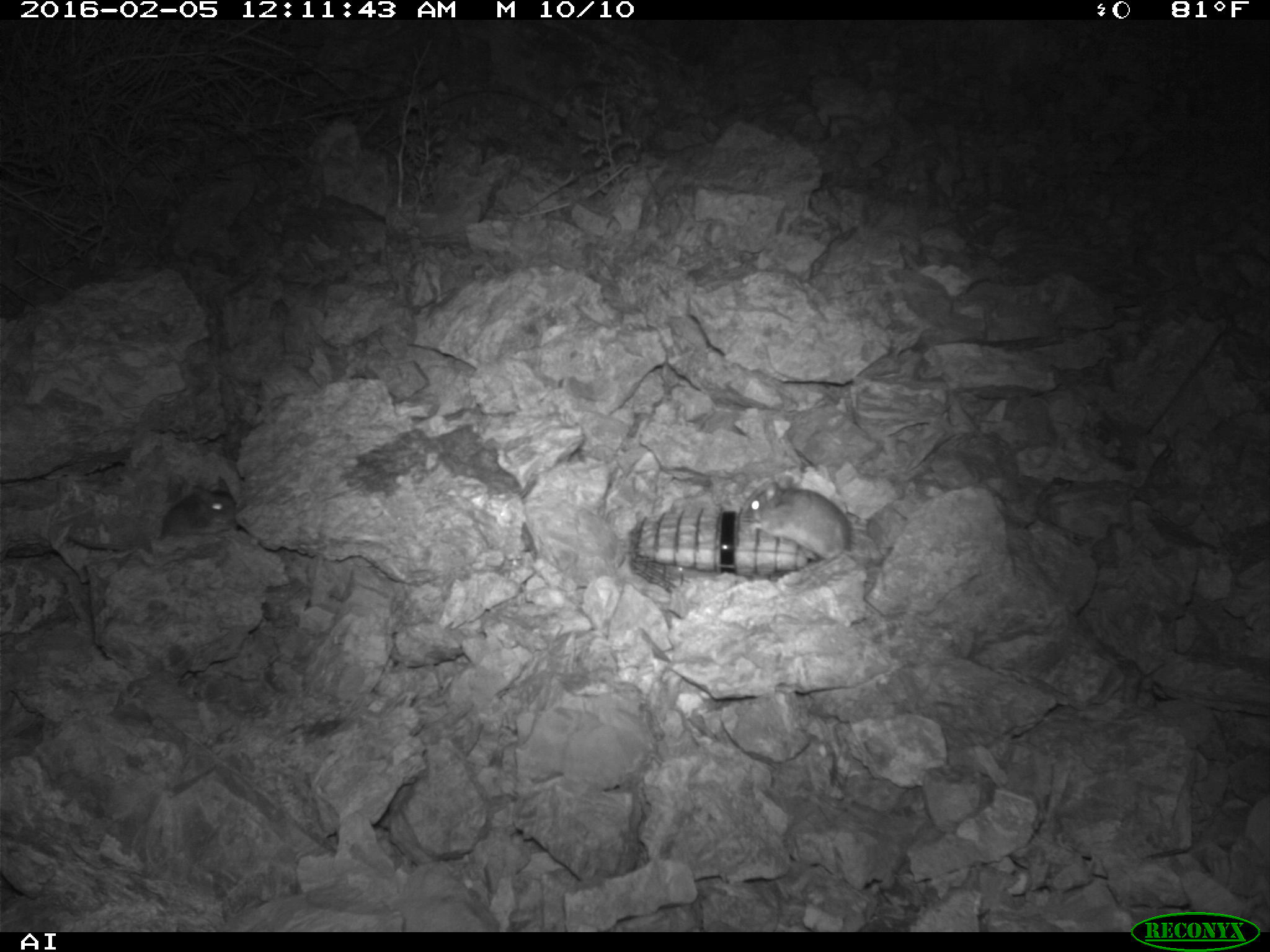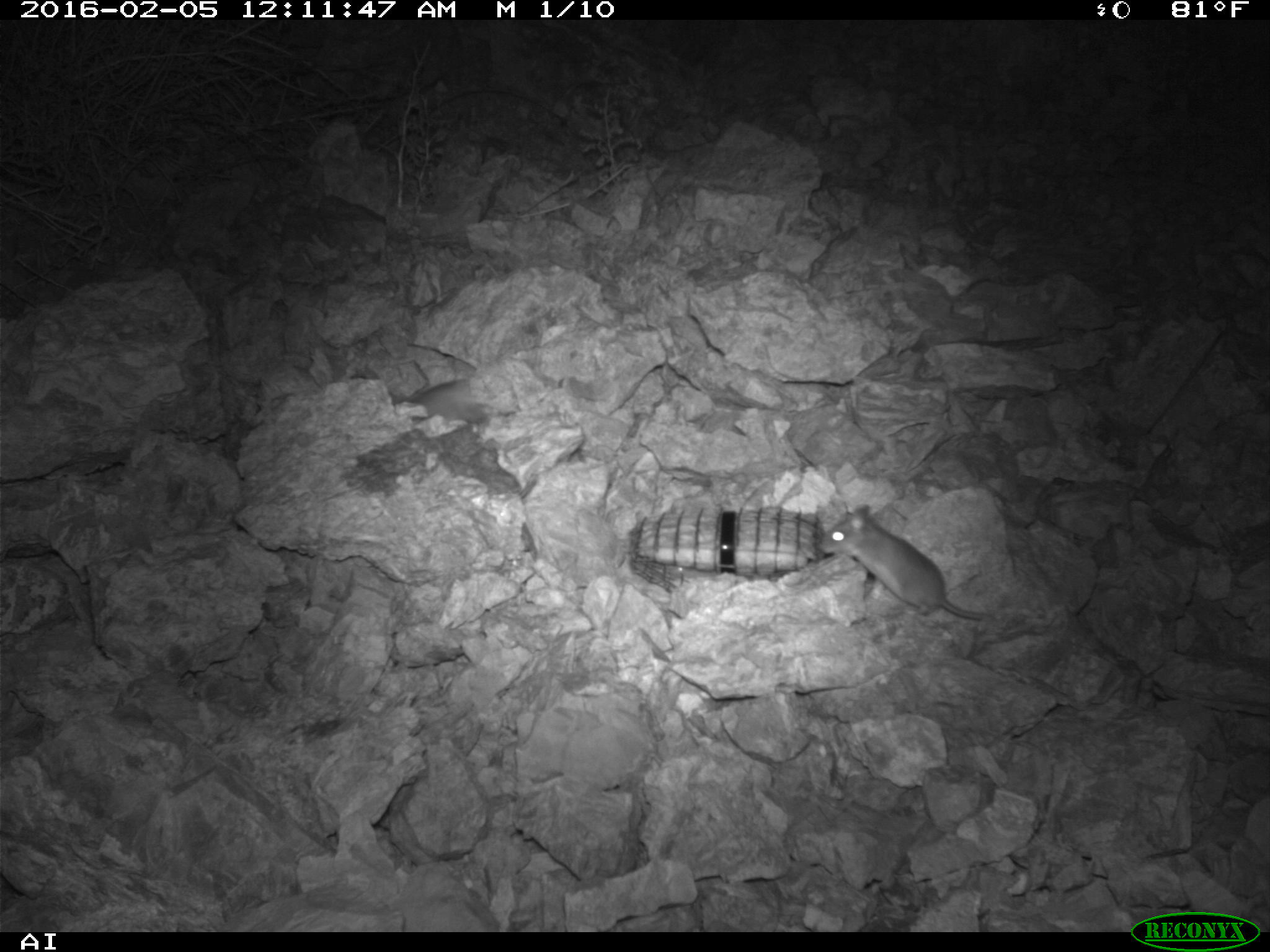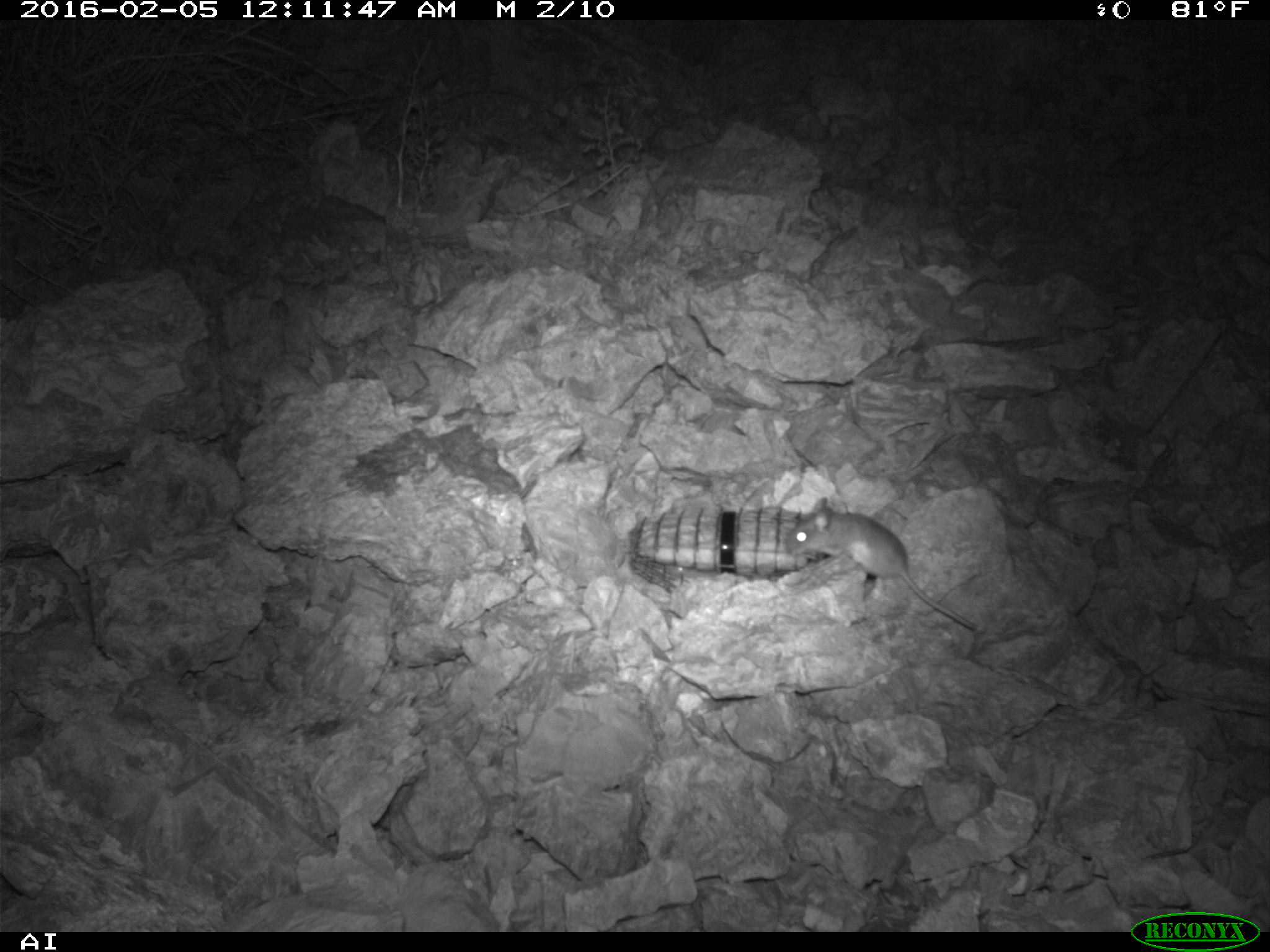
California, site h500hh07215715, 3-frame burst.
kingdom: Animalia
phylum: Chordata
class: Mammalia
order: Rodentia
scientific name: Rodentia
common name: rodent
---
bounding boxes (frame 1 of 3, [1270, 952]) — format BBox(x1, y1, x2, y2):
rodent: BBox(66, 474, 238, 552); BBox(741, 481, 848, 559)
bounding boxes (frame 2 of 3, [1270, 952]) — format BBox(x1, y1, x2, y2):
rodent: BBox(816, 505, 992, 621); BBox(389, 377, 487, 422)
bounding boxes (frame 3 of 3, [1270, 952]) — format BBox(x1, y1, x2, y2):
rodent: BBox(784, 496, 977, 635)